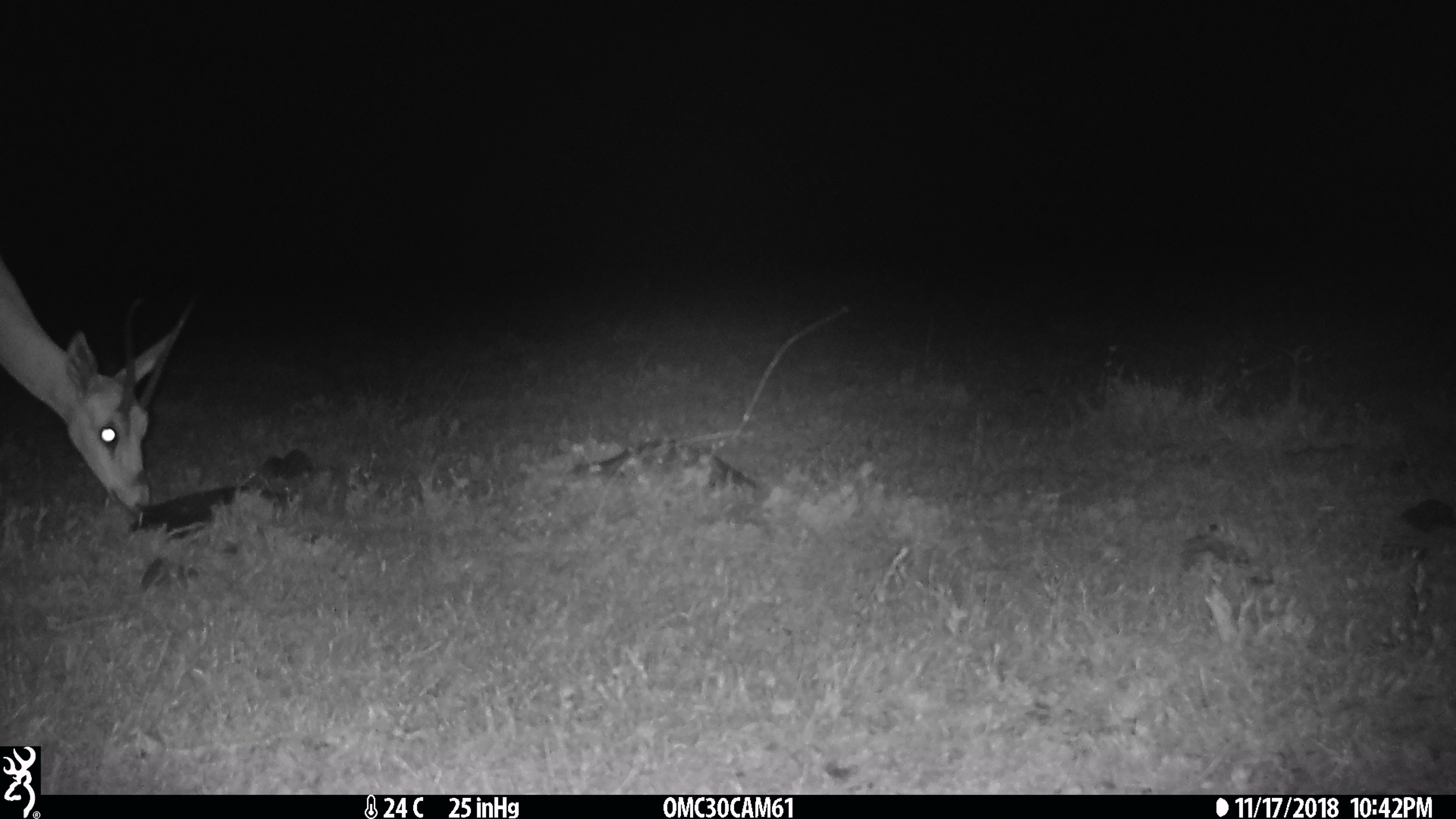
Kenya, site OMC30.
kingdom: Animalia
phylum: Chordata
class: Mammalia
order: Artiodactyla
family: Bovidae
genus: Nanger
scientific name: Nanger granti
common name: grant's gazelle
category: gazelle grants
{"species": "gazelle grants (grant's gazelle) (Nanger granti)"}